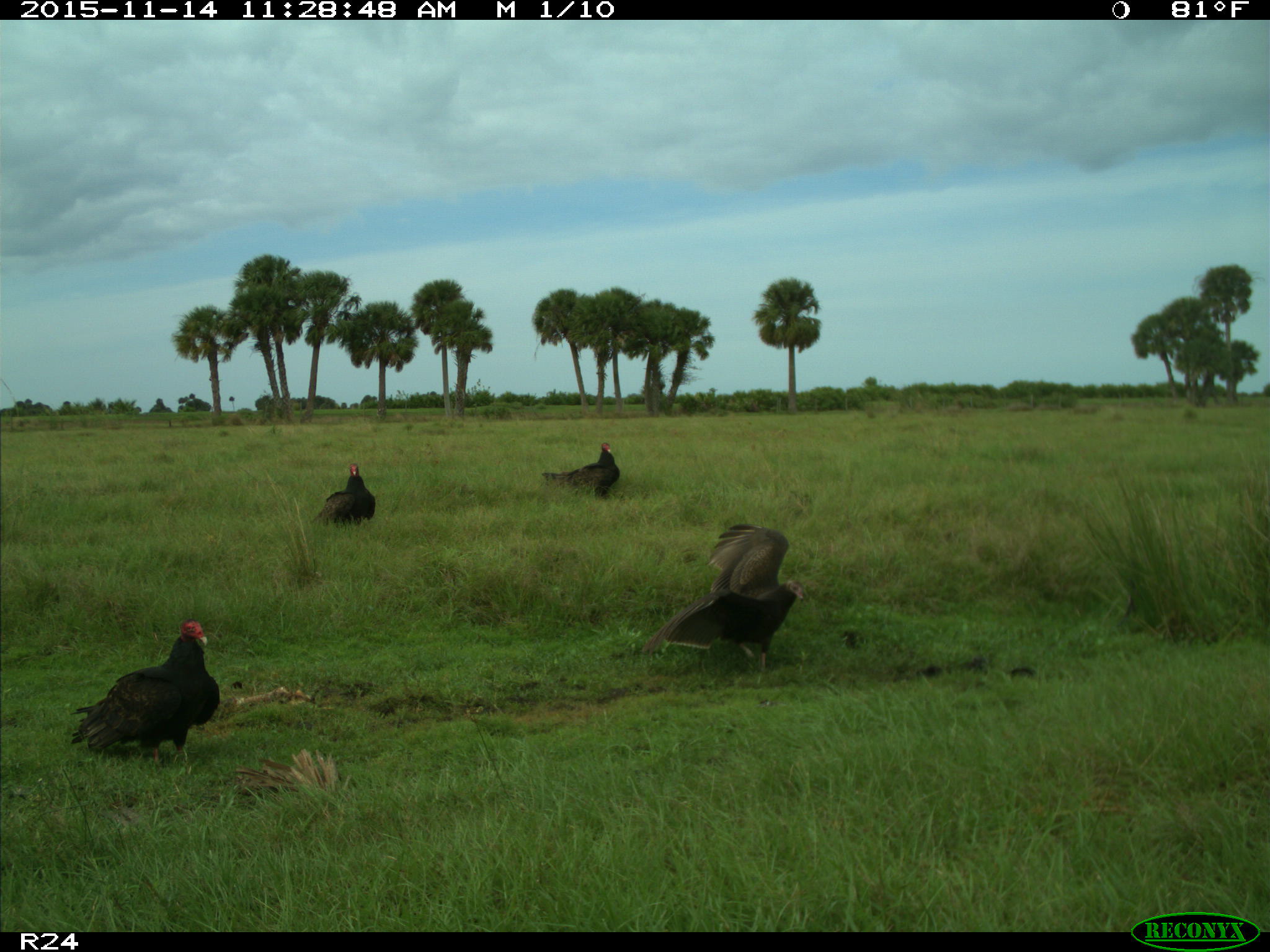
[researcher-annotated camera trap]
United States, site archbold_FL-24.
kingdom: Animalia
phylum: Chordata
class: Aves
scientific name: Aves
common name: birds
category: unidentified bird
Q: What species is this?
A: Unidentified bird (birds) (Aves).